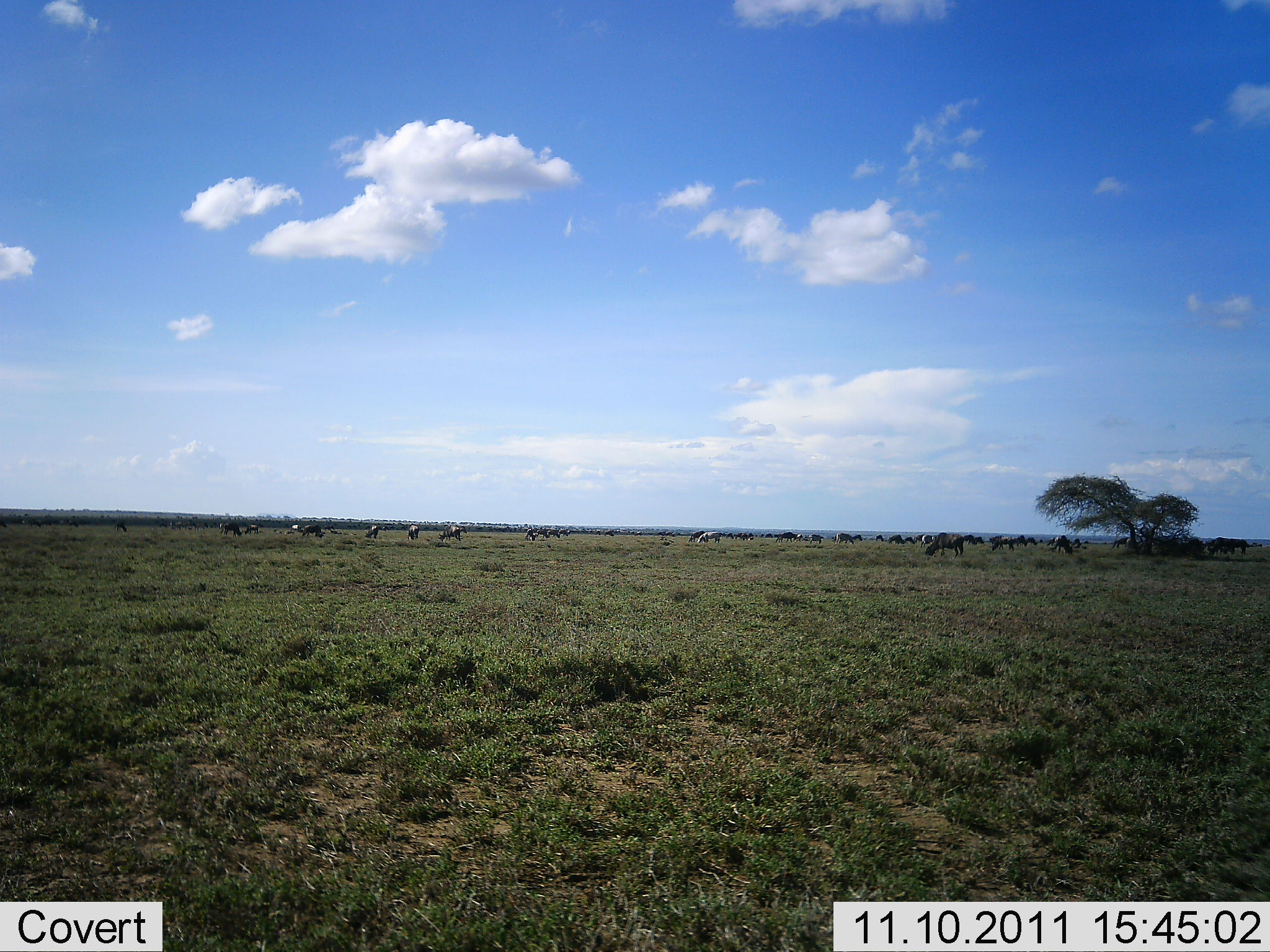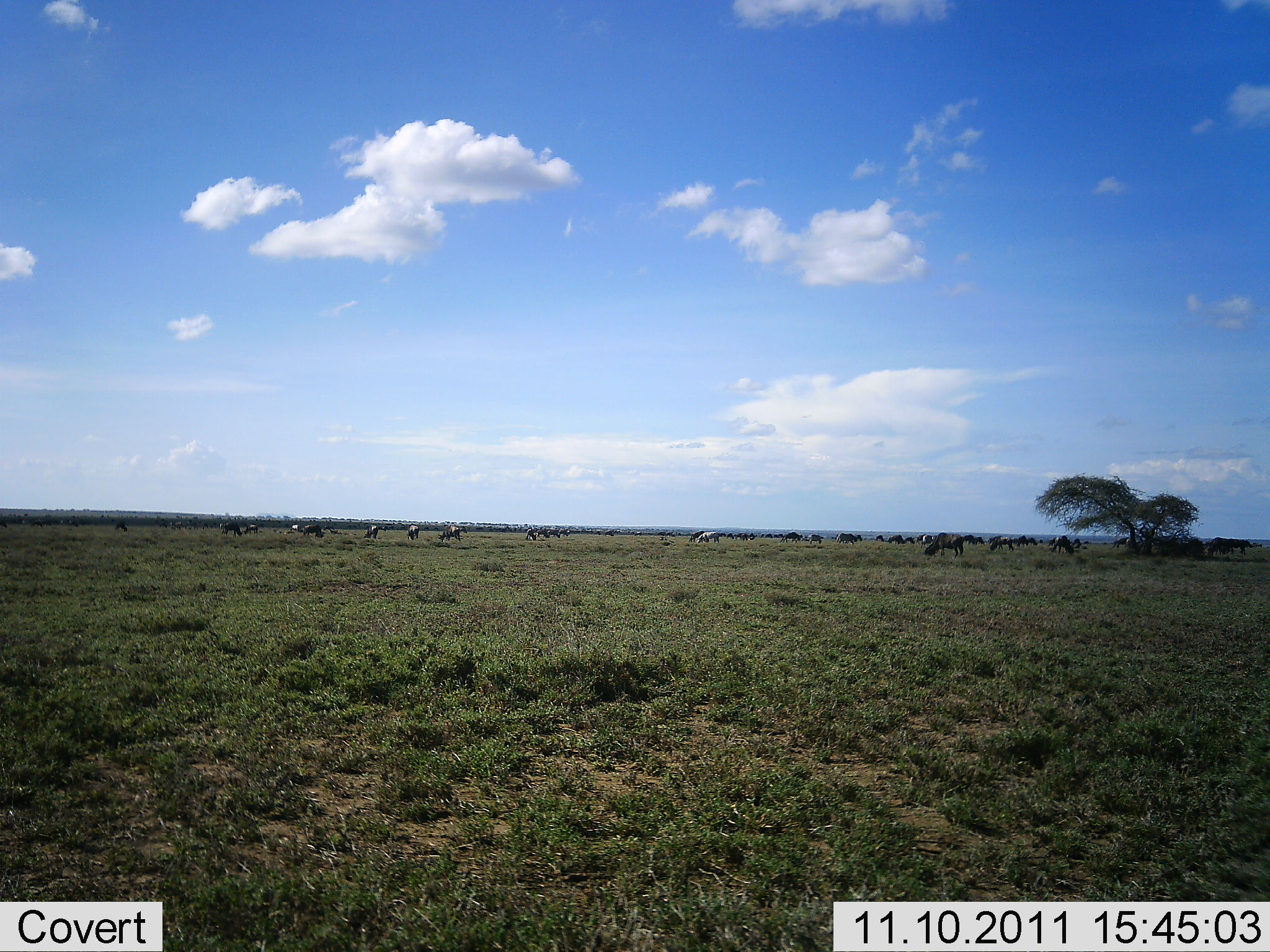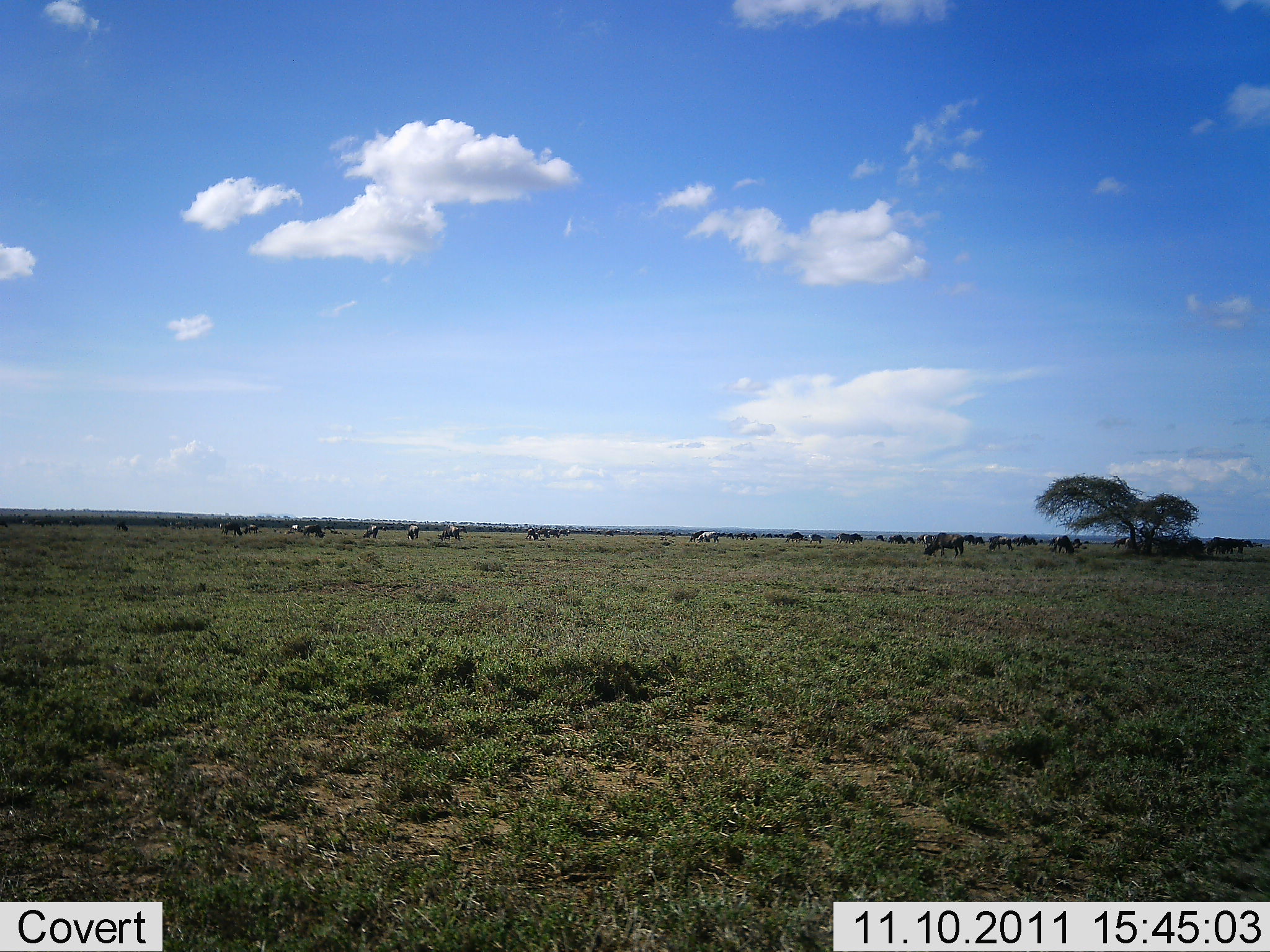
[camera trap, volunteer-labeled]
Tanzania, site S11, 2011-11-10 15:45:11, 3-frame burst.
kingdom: Animalia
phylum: Chordata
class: Mammalia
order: Artiodactyla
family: Bovidae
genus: Connochaetes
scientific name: Connochaetes taurinus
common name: blue wildebeest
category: wildebeest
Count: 11-50.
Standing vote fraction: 50%.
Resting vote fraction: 17%.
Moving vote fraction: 50%.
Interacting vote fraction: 8%.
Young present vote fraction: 17%.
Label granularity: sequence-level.